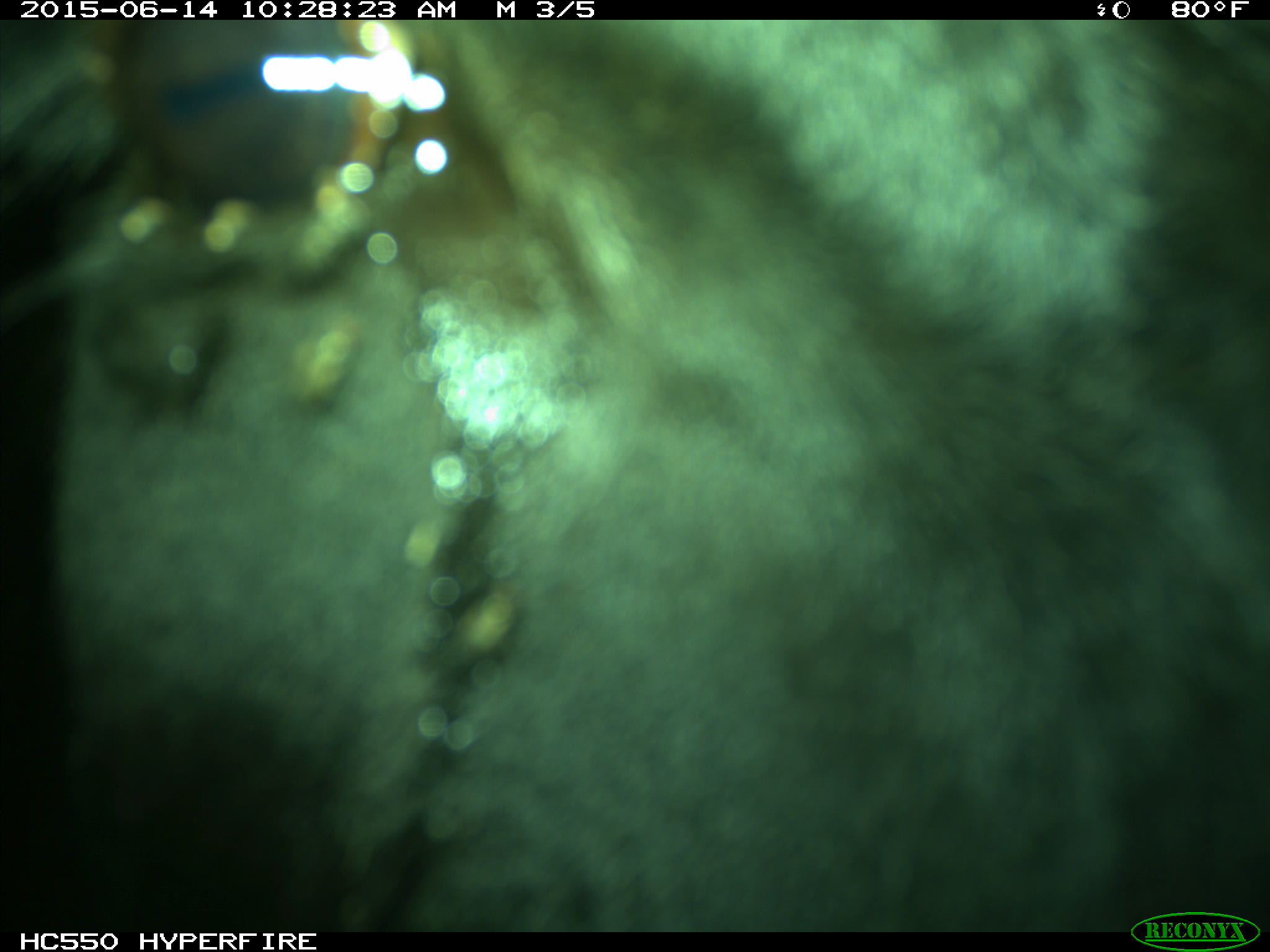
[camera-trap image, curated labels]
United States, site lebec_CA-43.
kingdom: Animalia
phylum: Chordata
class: Mammalia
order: Artiodactyla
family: Bovidae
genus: Bos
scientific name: Bos taurus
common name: domestic cow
Bos taurus (domestic cow).